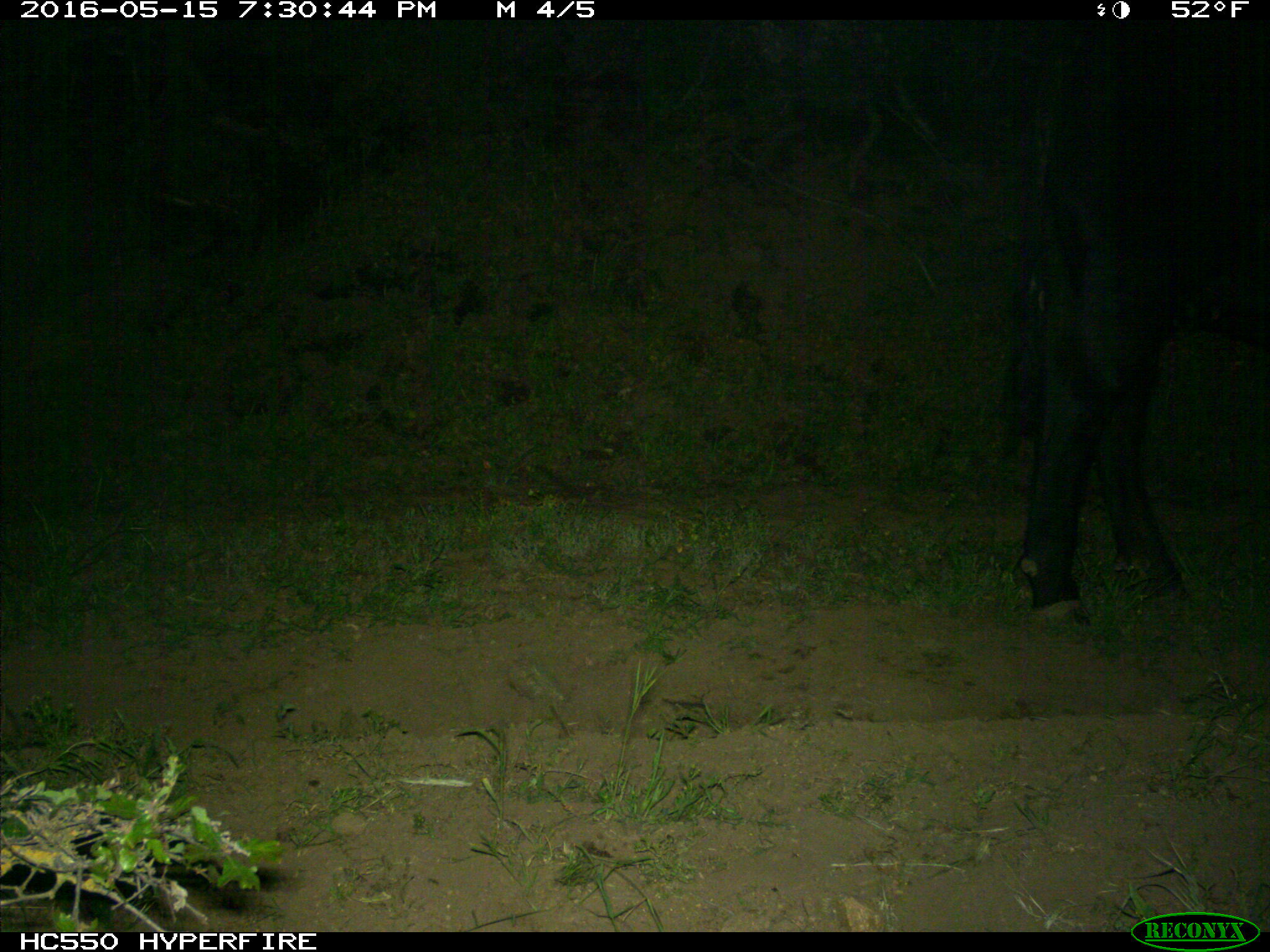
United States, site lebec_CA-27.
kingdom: Animalia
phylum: Chordata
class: Mammalia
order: Artiodactyla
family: Bovidae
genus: Bos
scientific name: Bos taurus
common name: domestic cow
Bos taurus (domestic cow).